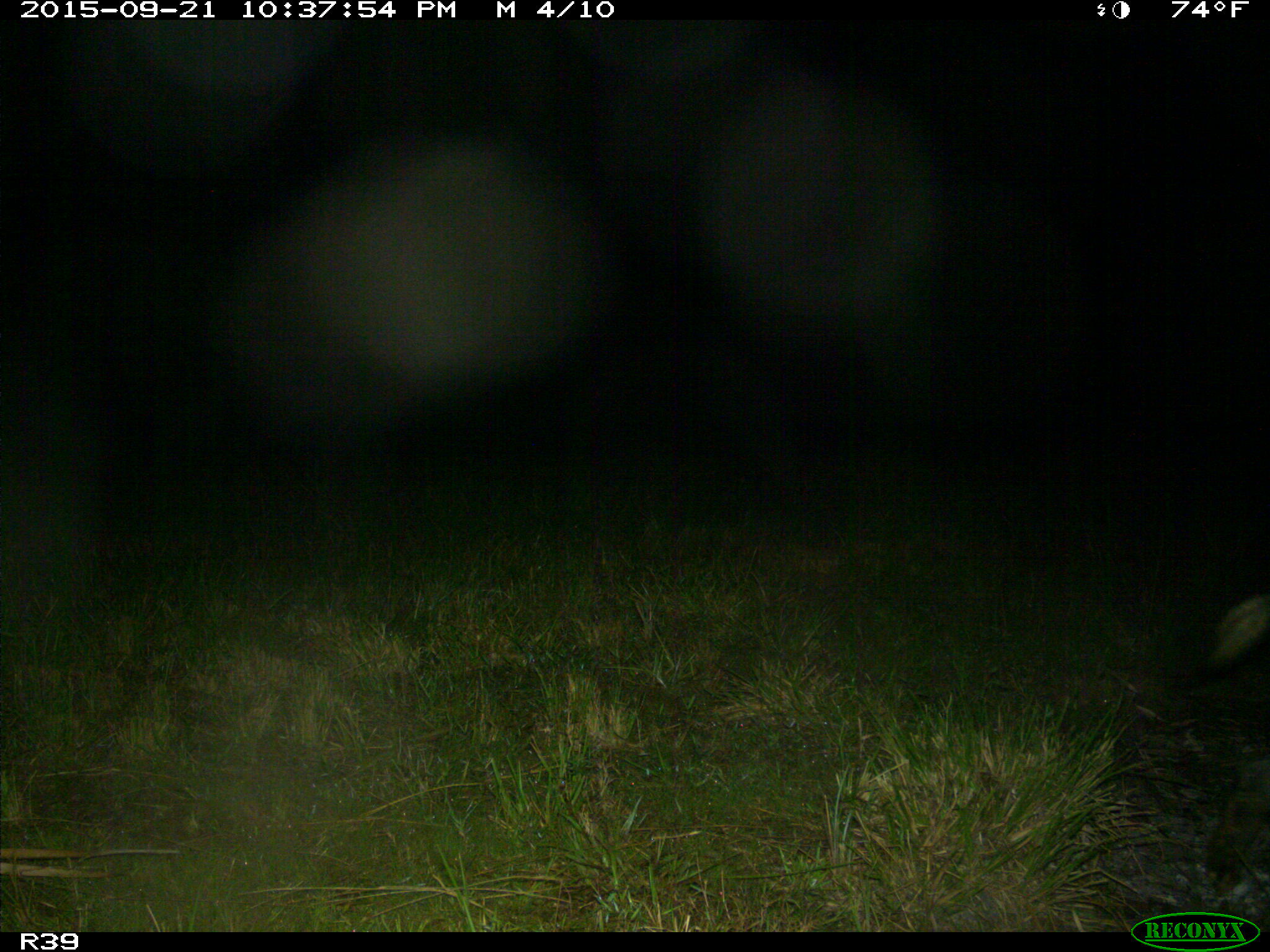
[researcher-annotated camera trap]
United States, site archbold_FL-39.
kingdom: Animalia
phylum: Chordata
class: Mammalia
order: Artiodactyla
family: Suidae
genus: Sus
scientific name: Sus scrofa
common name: wild boar